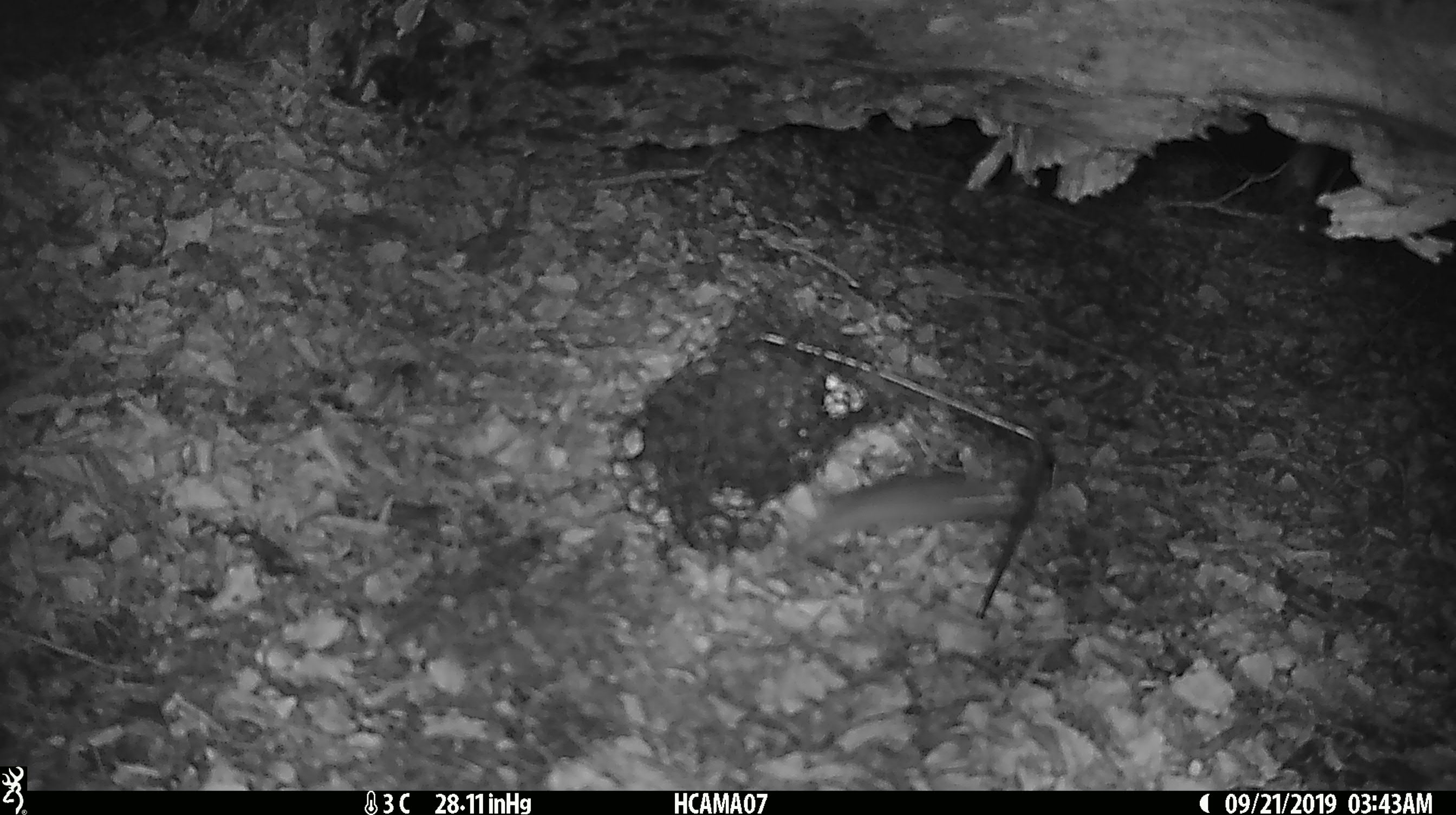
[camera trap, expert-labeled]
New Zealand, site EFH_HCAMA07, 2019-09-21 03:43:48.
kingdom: Animalia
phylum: Chordata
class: Mammalia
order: Rodentia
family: Muridae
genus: Mus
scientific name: Mus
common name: mouse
Mouse (Mus).